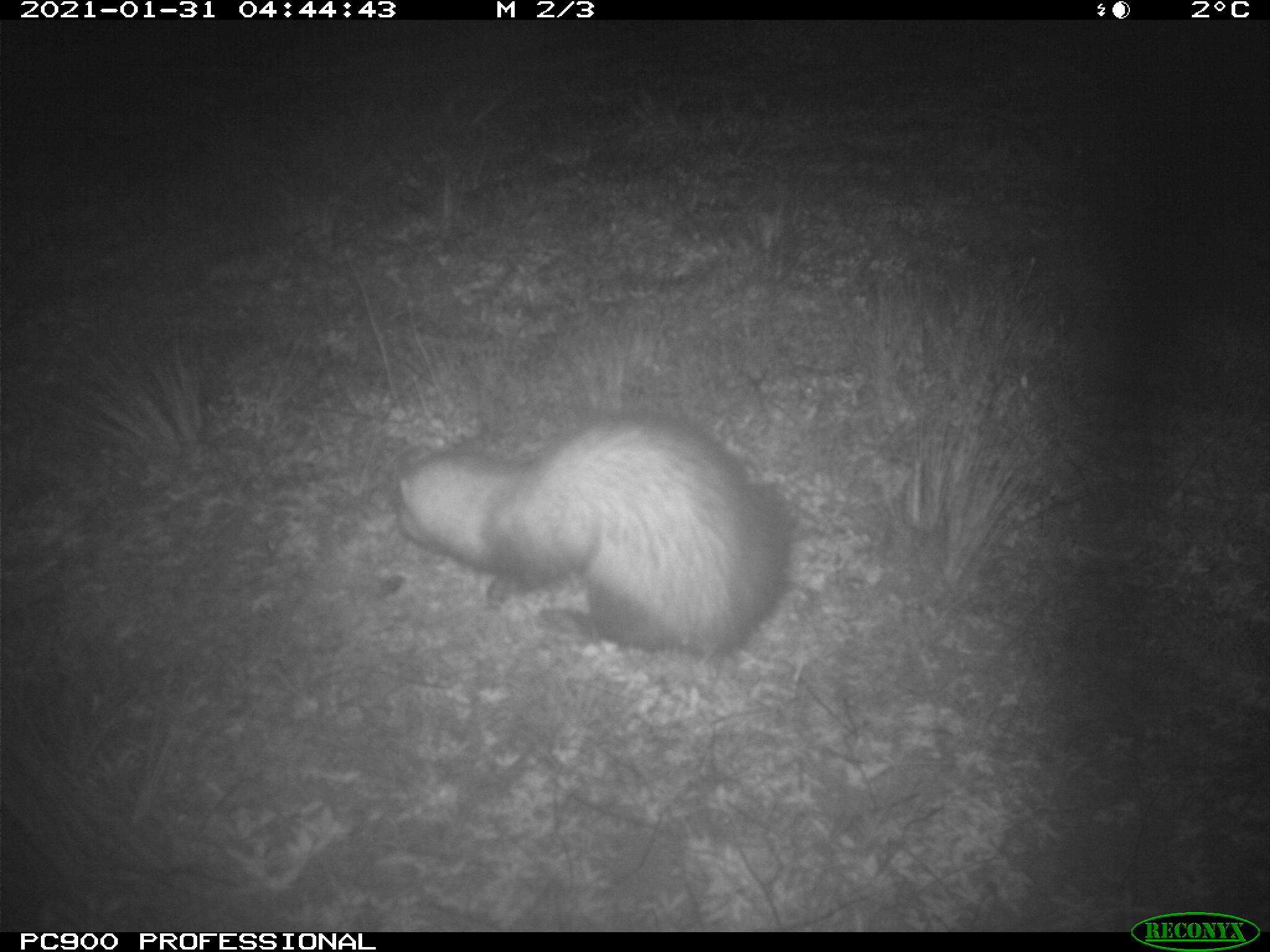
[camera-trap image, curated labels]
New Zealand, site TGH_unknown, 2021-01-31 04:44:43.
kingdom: Animalia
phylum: Chordata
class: Mammalia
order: Carnivora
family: Mustelidae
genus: Mustela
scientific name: Mustela furo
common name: ferret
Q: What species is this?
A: Ferret (Mustela furo).